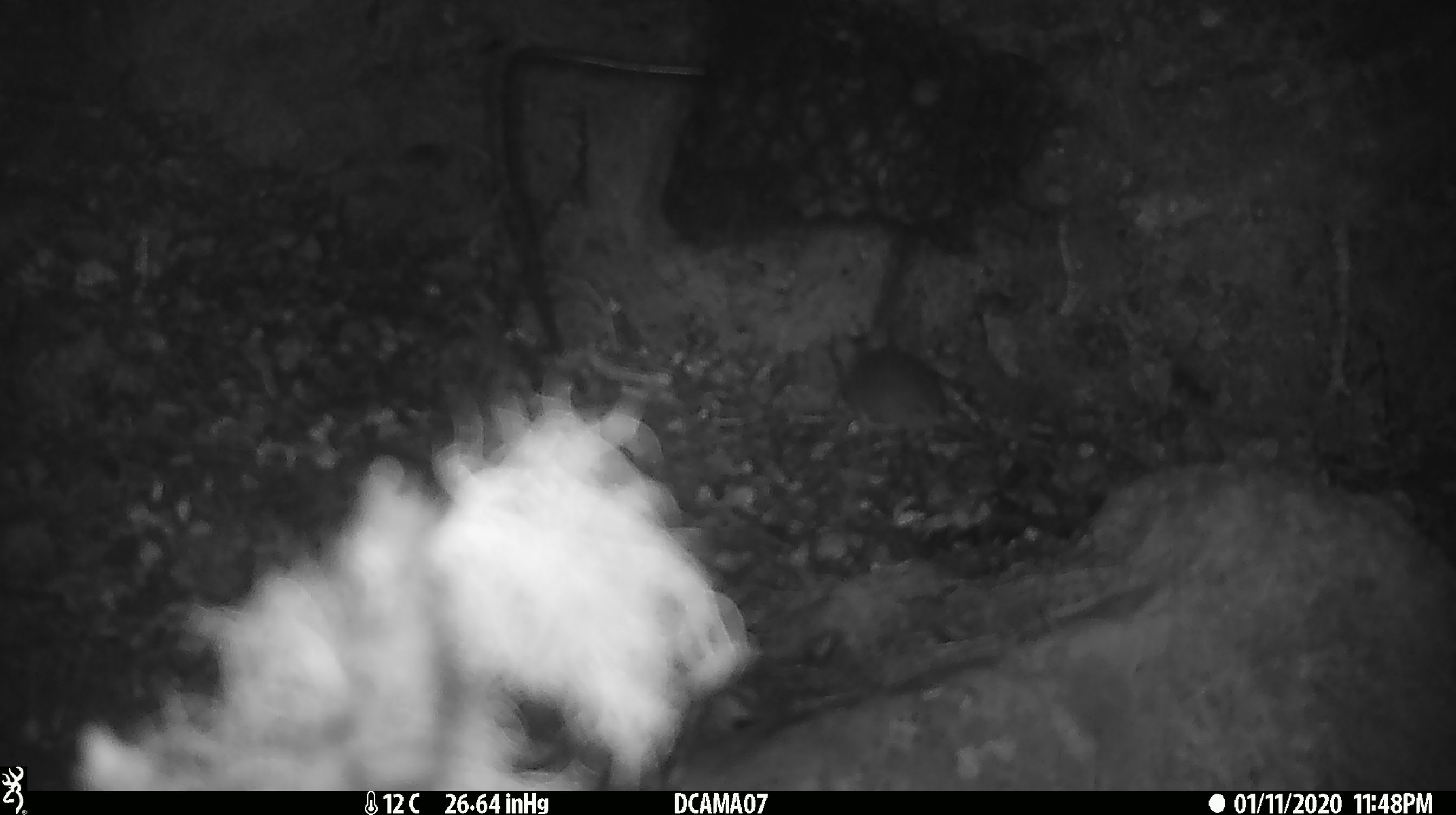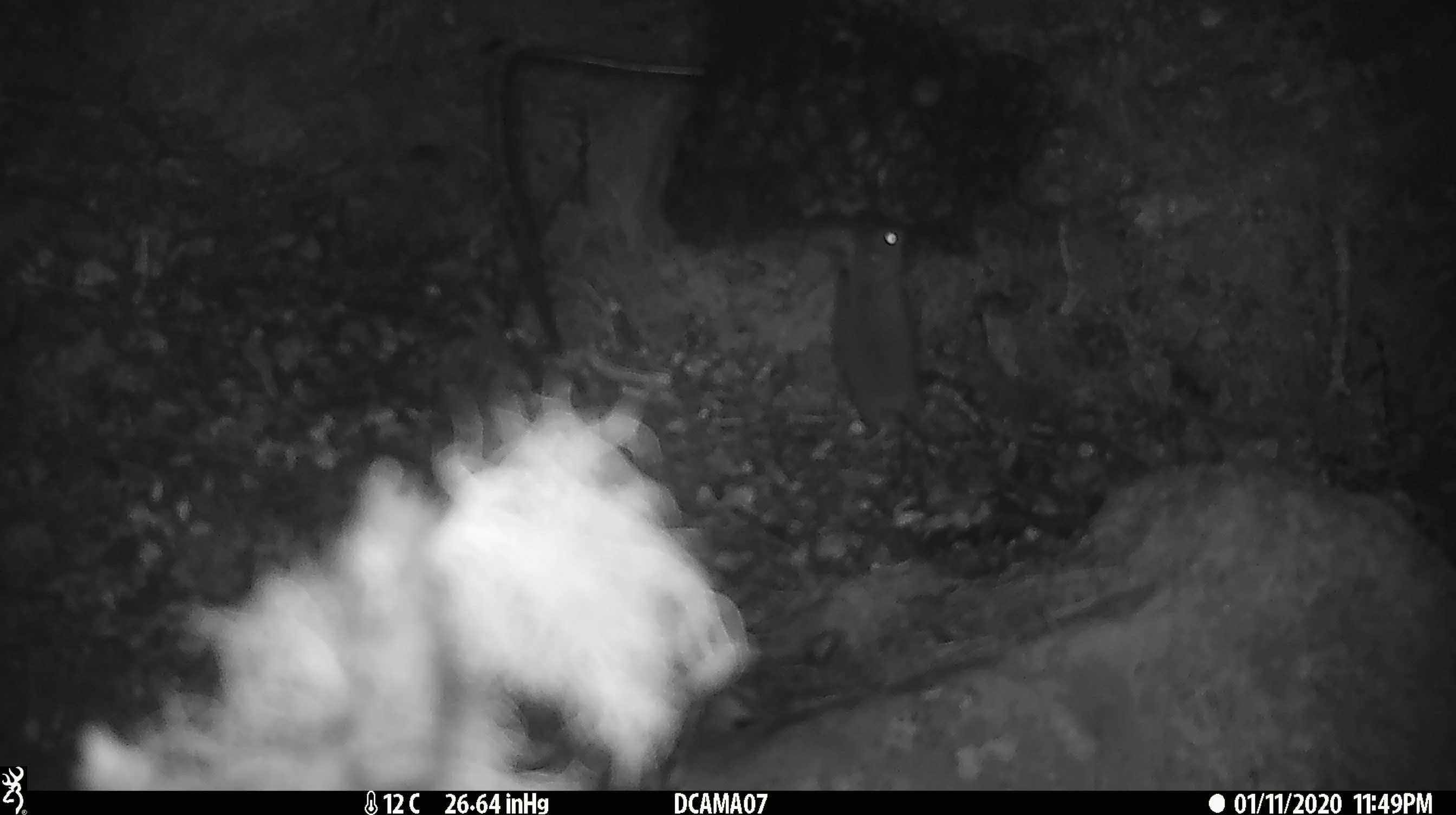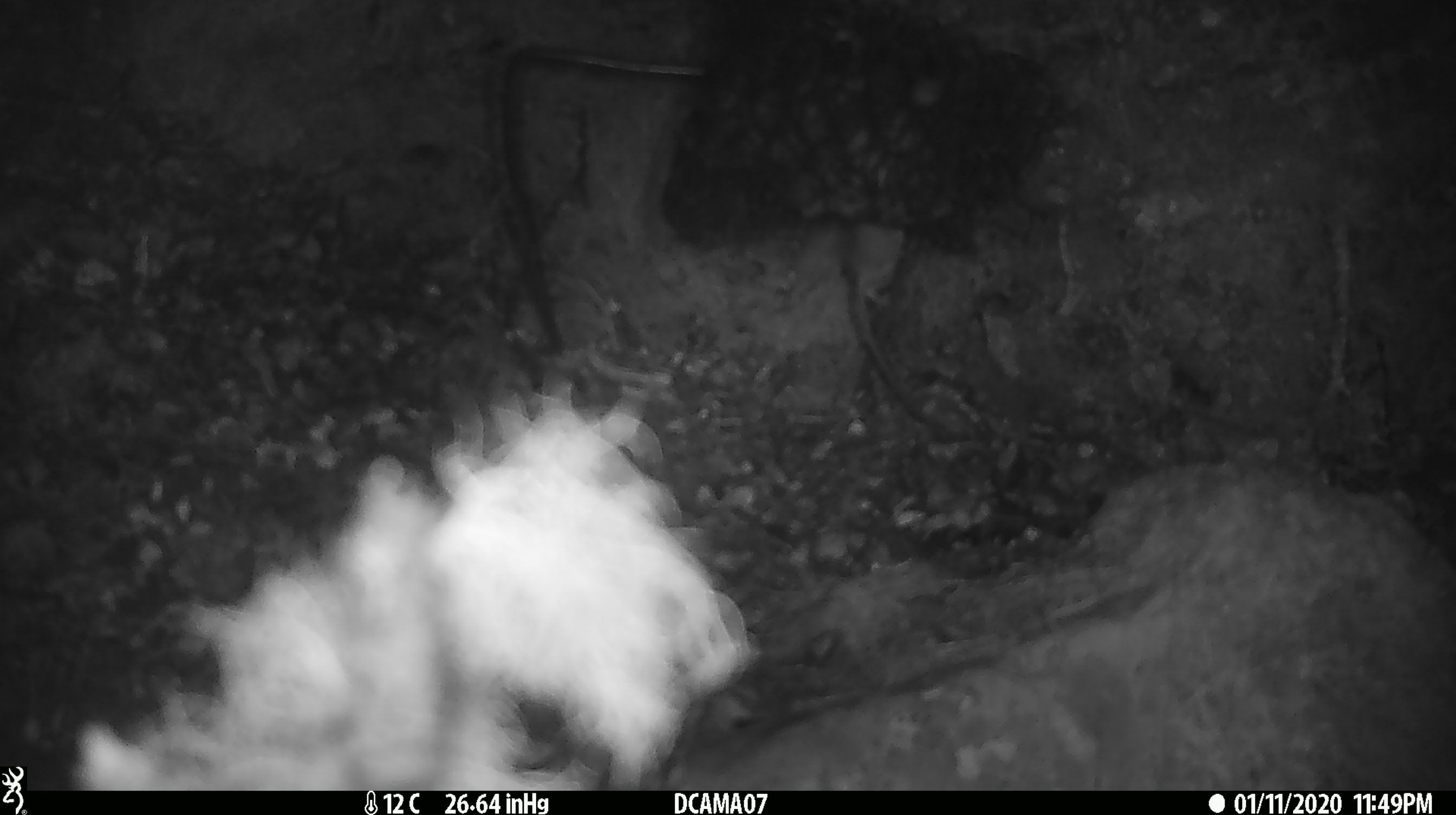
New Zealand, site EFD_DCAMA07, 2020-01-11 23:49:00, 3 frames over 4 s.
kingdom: Animalia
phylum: Chordata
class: Mammalia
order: Rodentia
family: Muridae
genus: Mus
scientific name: Mus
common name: mouse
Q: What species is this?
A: Mouse (Mus).